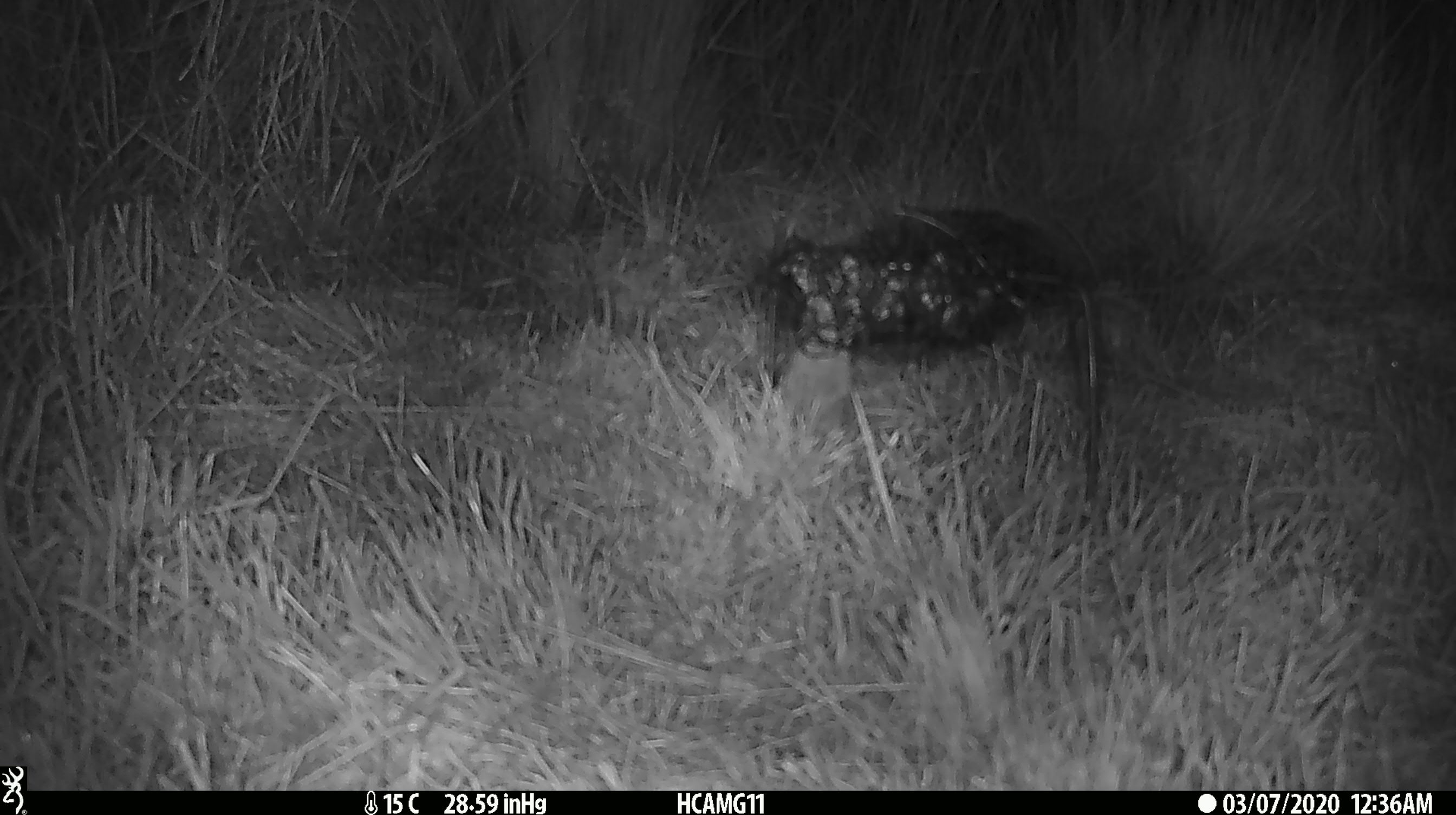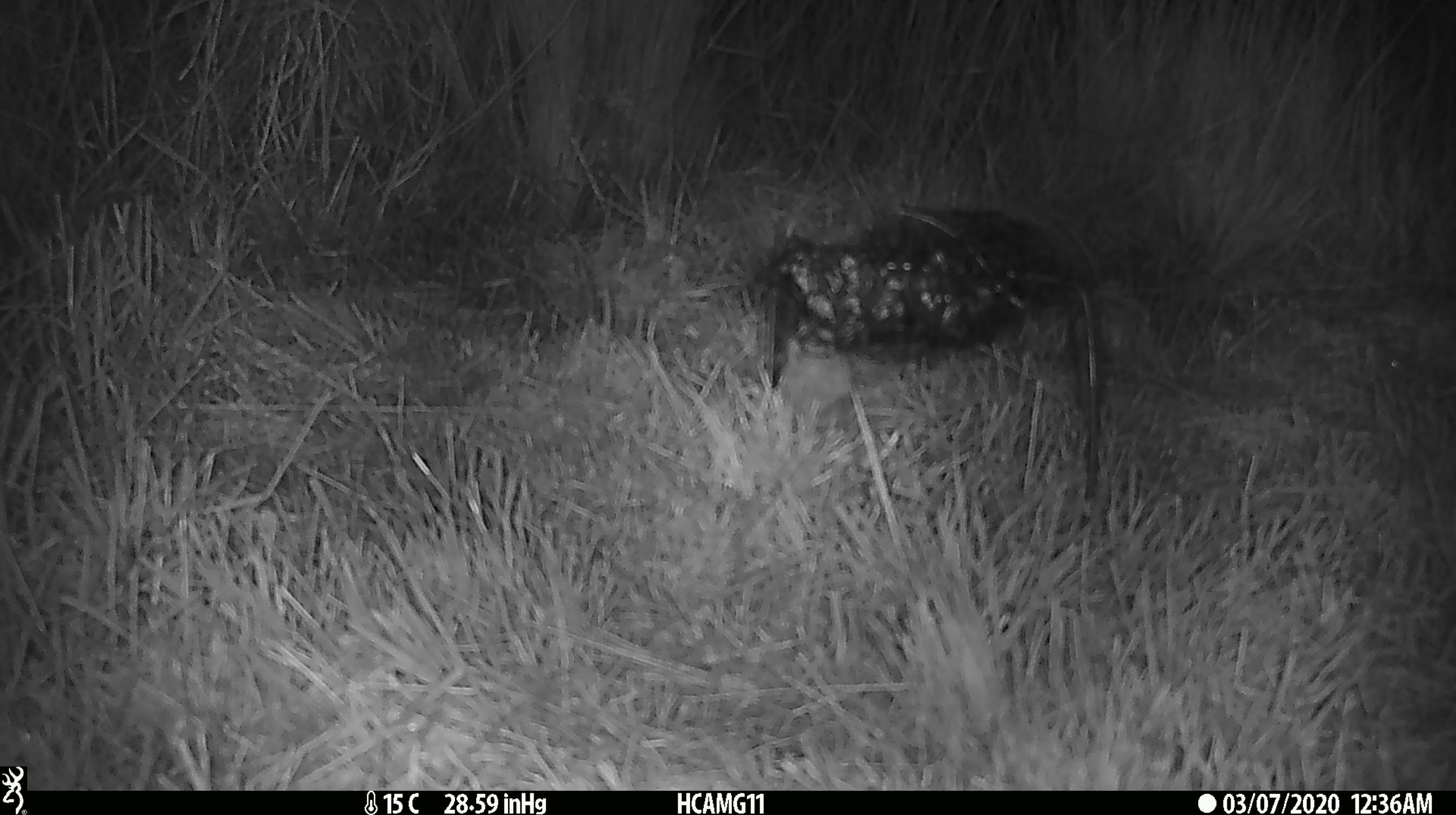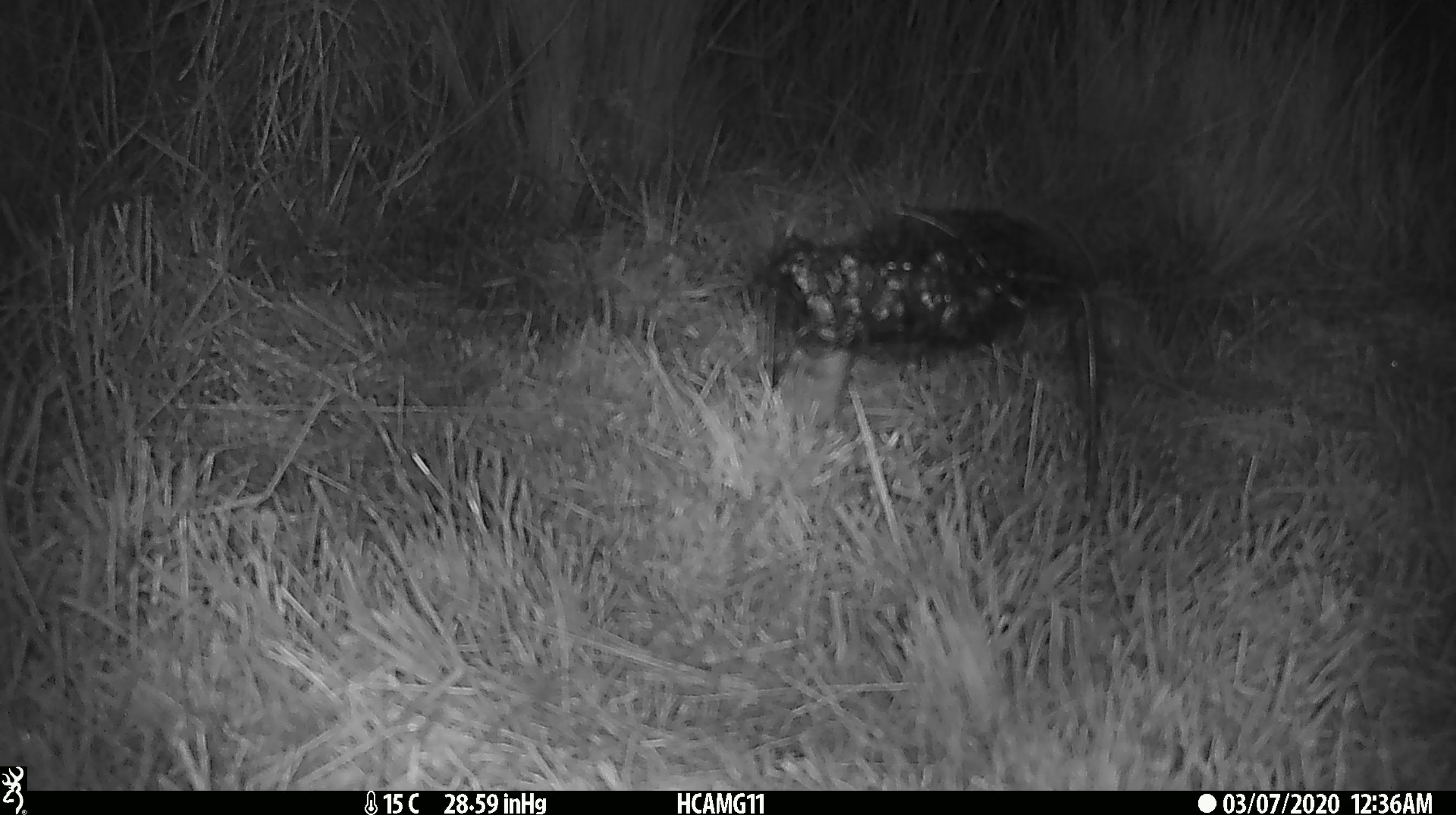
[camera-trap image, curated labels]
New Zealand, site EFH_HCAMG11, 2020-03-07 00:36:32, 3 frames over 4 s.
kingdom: Animalia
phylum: Chordata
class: Mammalia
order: Rodentia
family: Muridae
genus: Mus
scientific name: Mus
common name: mouse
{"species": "mouse (Mus)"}